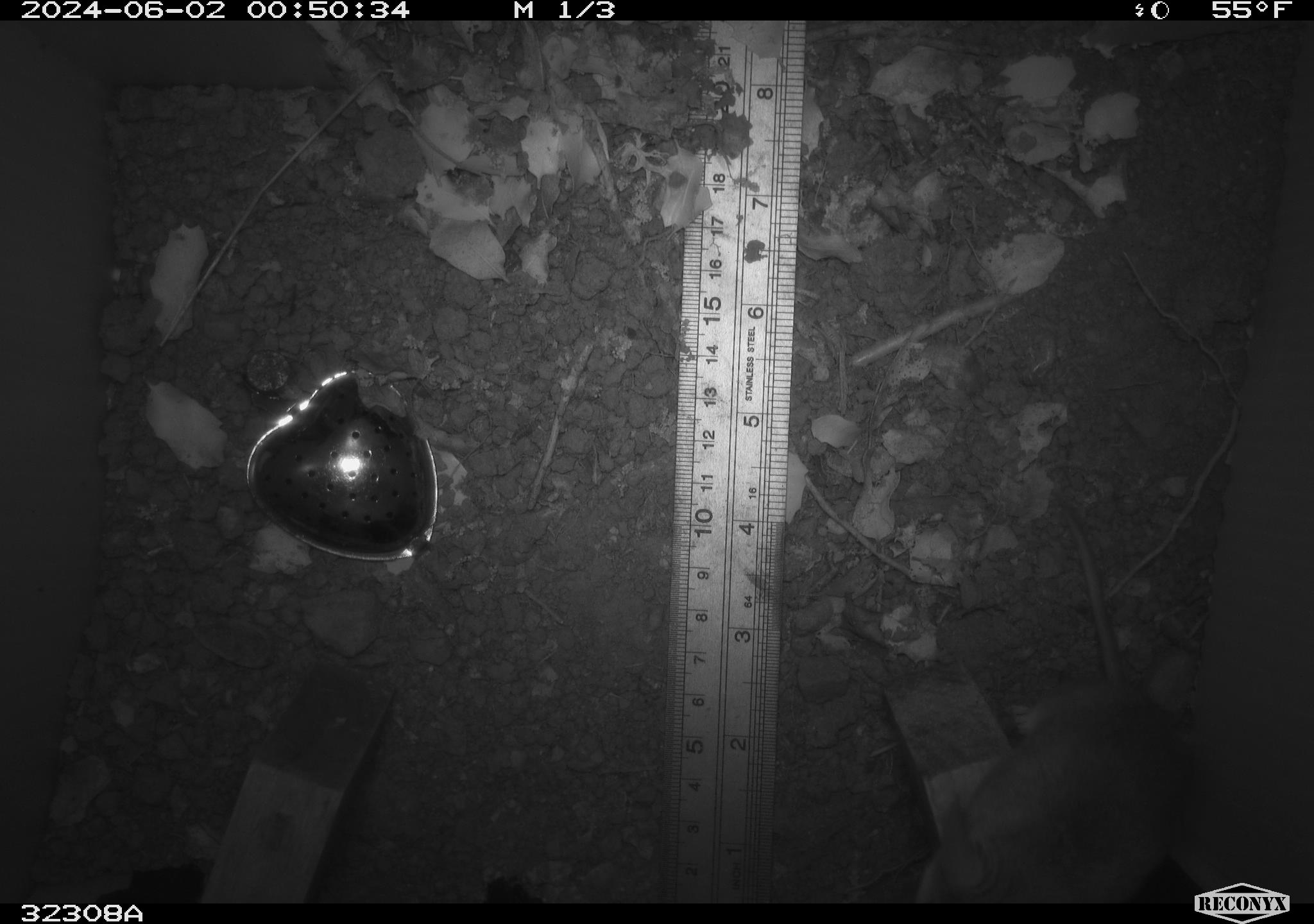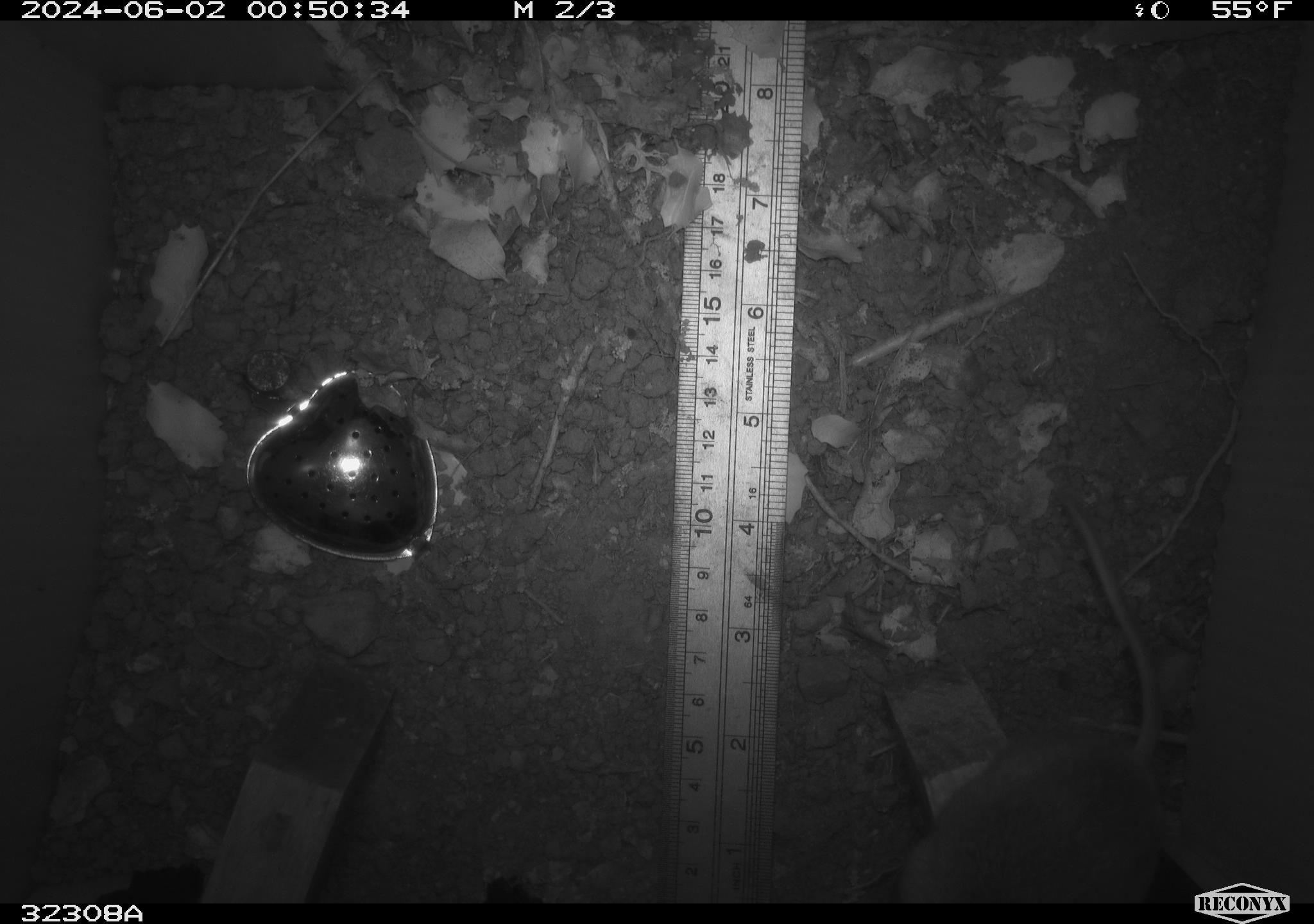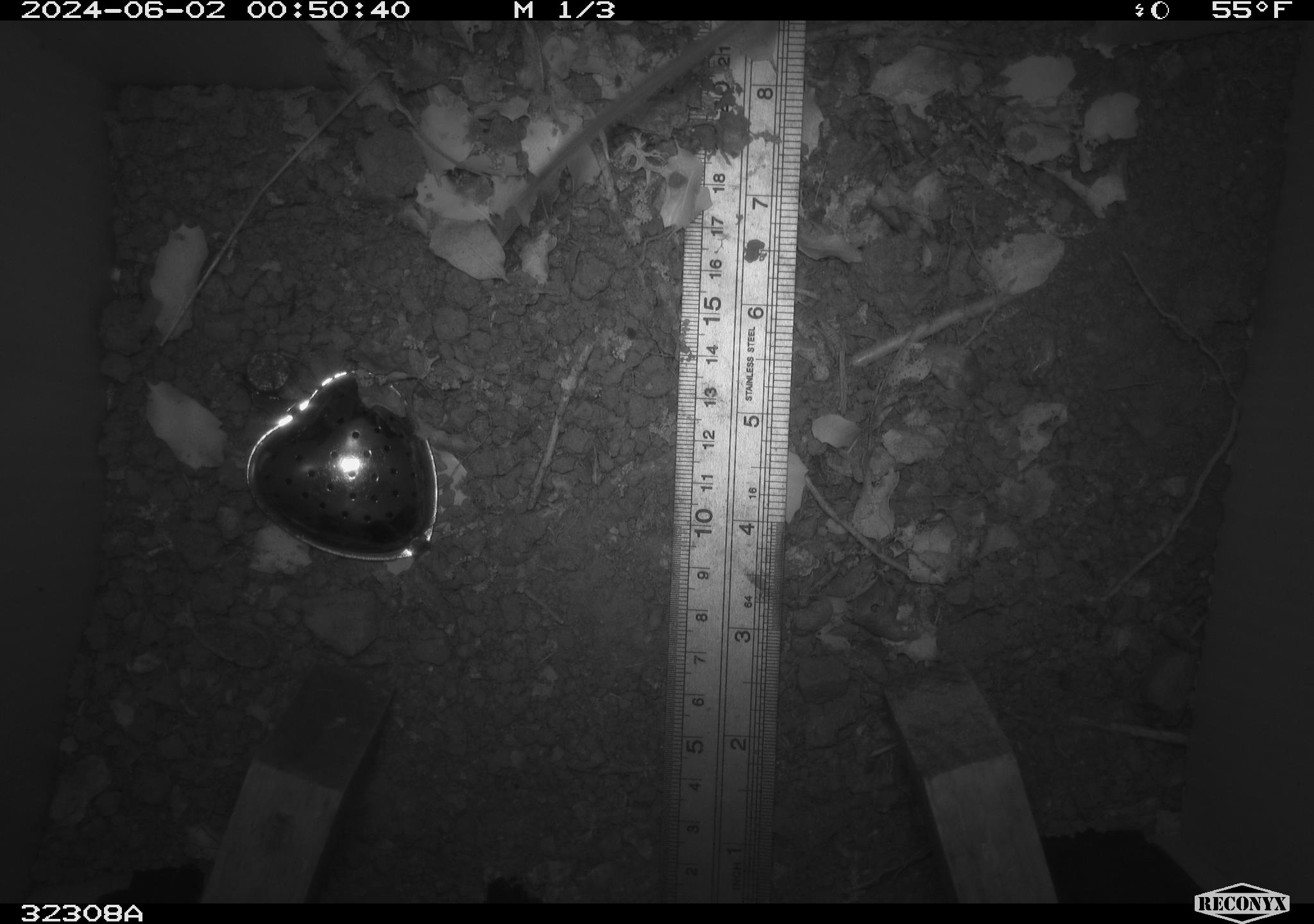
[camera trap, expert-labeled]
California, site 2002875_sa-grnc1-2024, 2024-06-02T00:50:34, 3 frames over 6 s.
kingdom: Animalia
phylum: Chordata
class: Mammalia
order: Rodentia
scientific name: Rodentia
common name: rodent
Rodent (Rodentia).